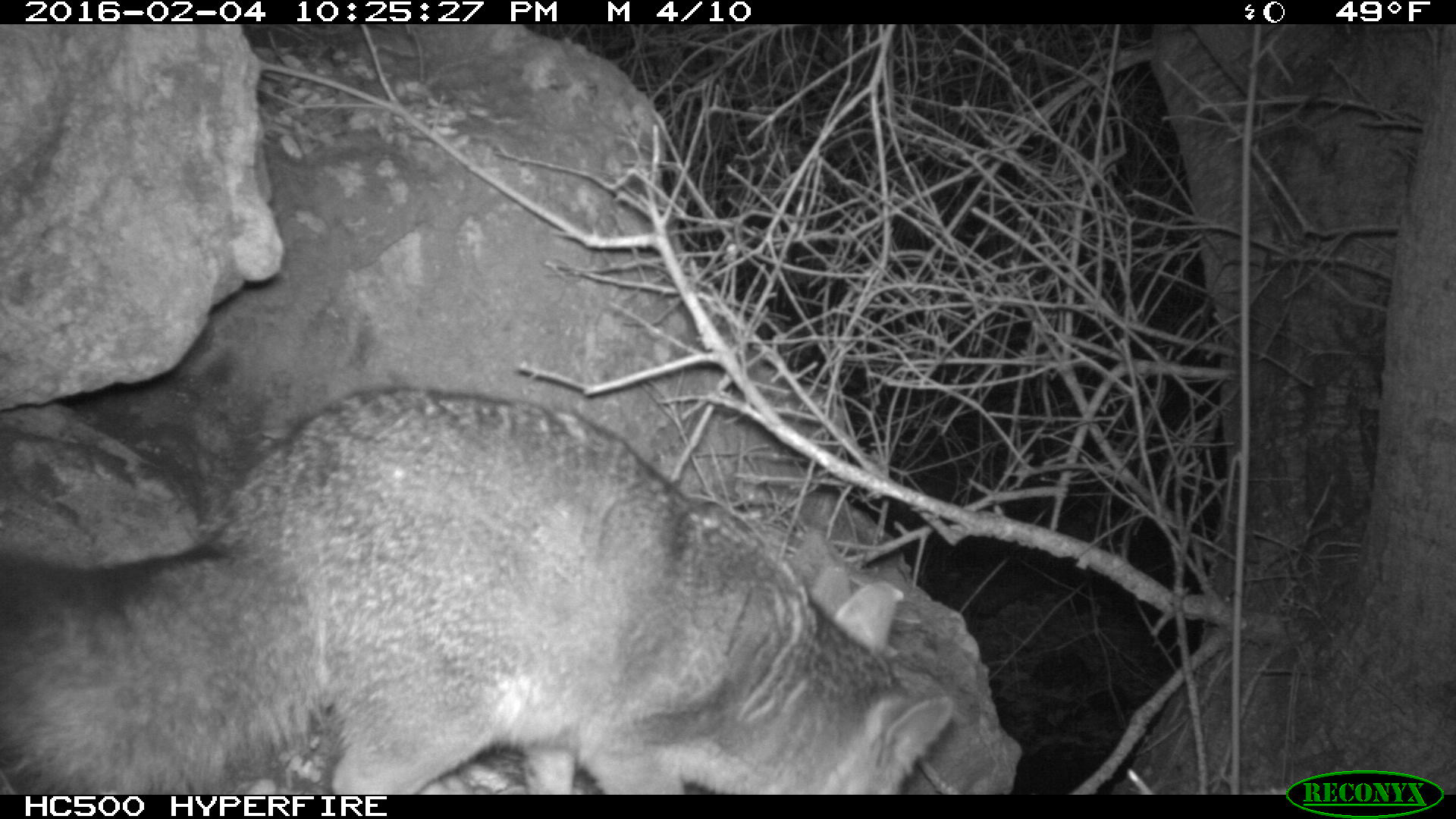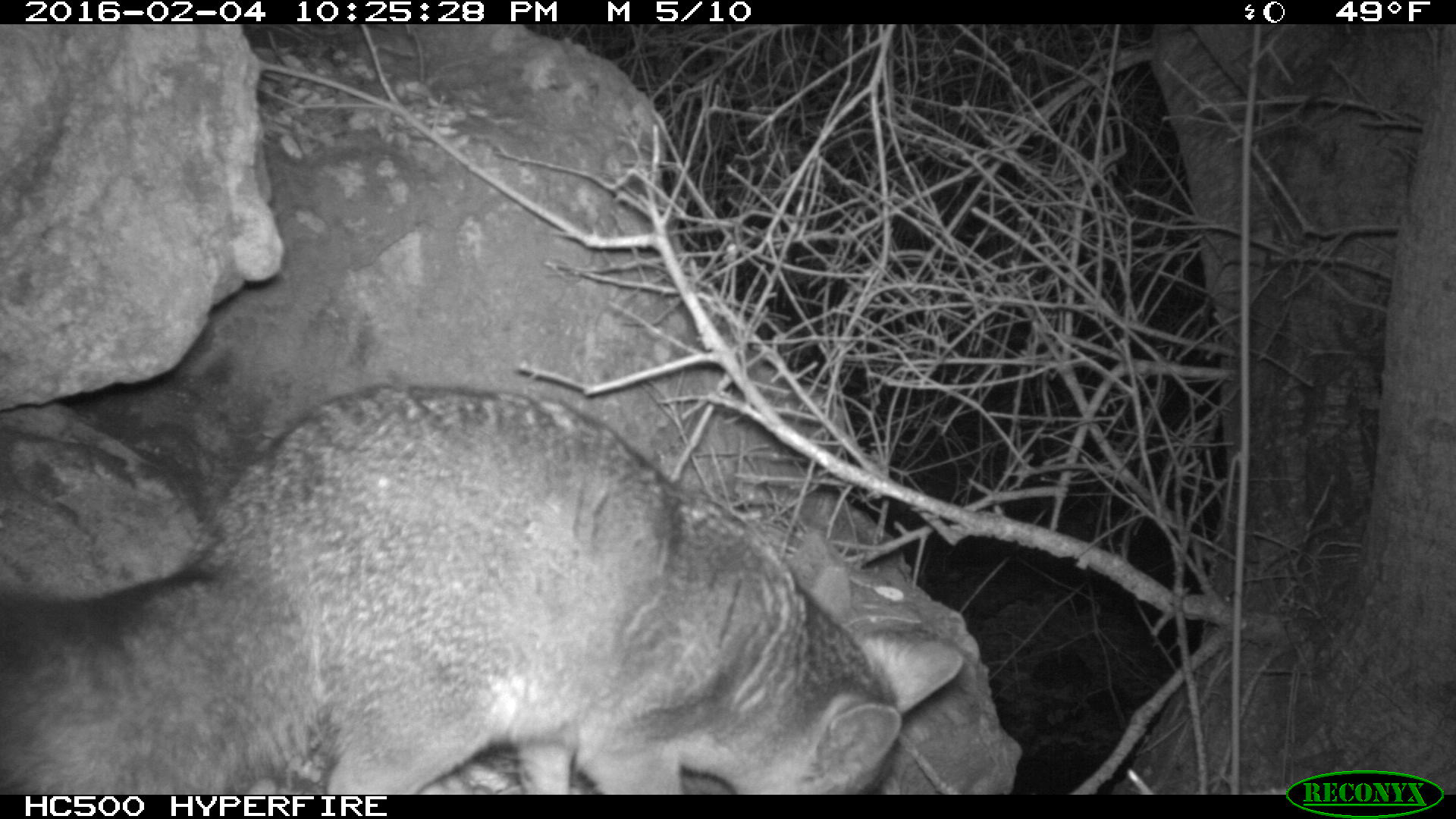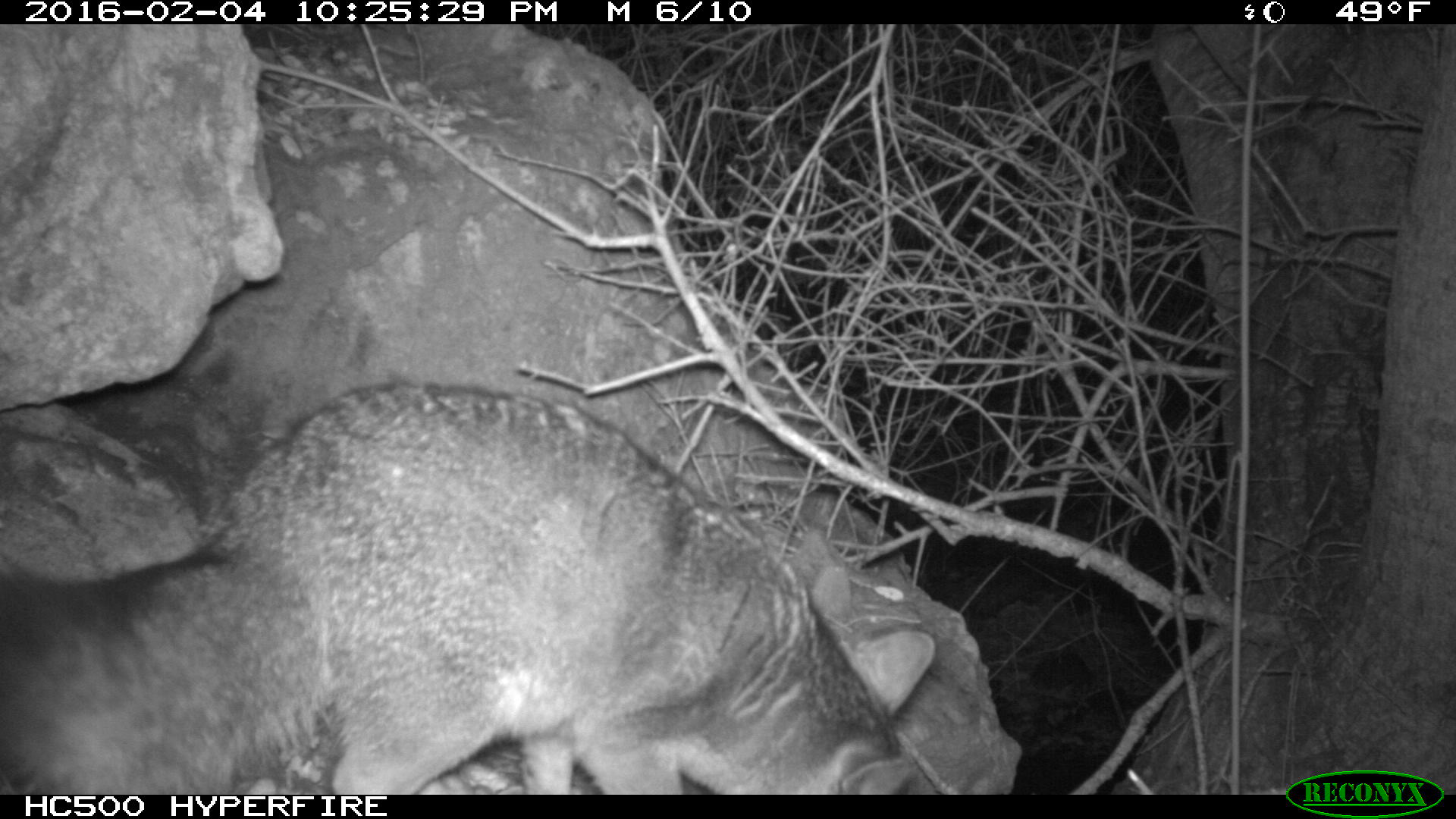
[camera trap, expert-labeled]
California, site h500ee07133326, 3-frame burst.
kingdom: Animalia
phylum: Chordata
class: Mammalia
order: Carnivora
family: Canidae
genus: Urocyon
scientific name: Urocyon littoralis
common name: island fox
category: fox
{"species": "fox (island fox) (Urocyon littoralis)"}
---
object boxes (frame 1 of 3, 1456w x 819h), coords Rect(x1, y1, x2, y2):
fox: Rect(0, 386, 952, 793)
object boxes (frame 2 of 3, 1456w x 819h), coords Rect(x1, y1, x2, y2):
fox: Rect(0, 382, 963, 792)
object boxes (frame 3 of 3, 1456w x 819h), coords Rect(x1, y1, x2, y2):
fox: Rect(0, 382, 934, 795)